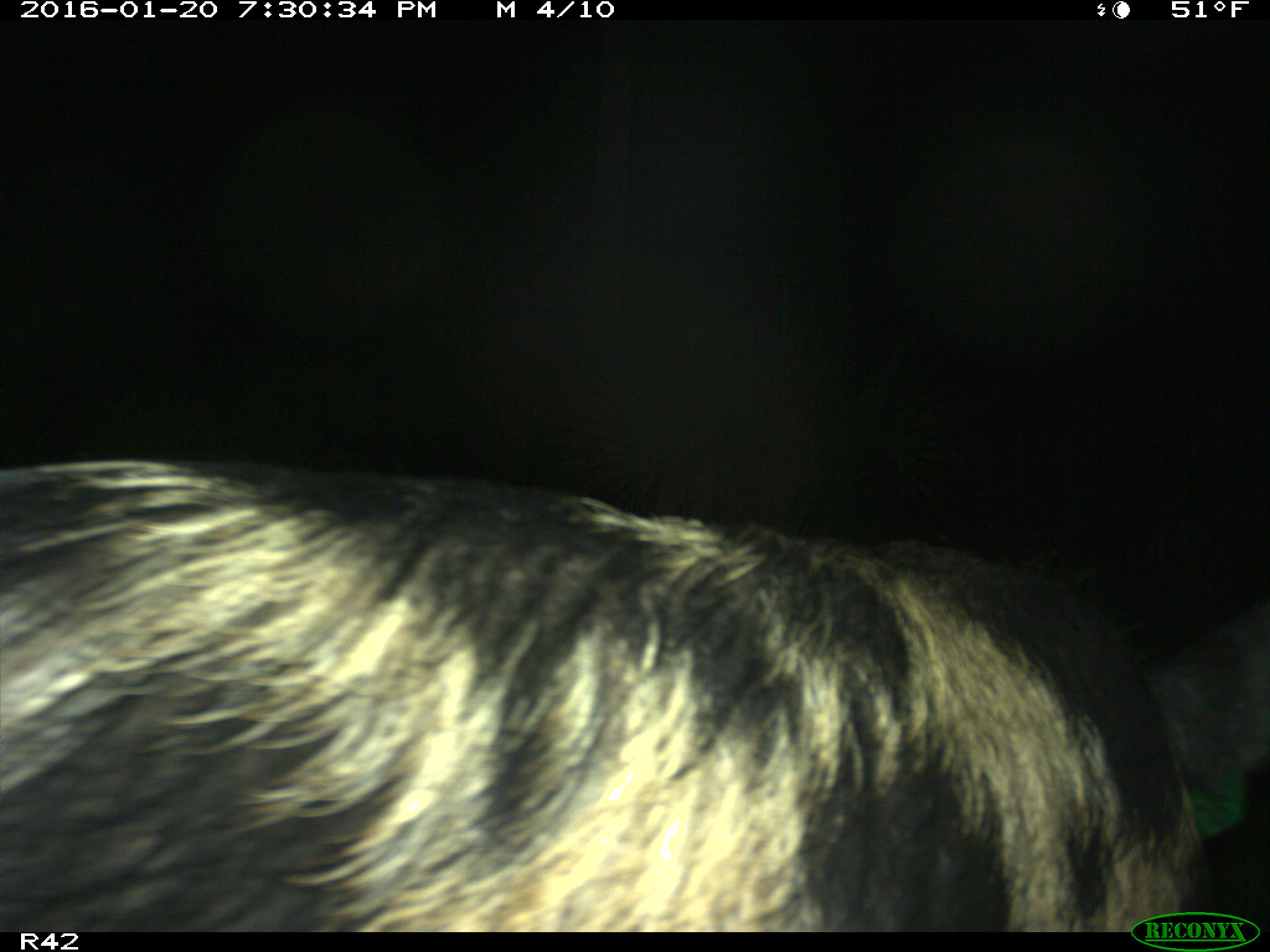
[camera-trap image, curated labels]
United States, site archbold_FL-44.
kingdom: Animalia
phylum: Chordata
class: Mammalia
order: Artiodactyla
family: Suidae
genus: Sus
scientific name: Sus scrofa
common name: wild boar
Sus scrofa (wild boar).